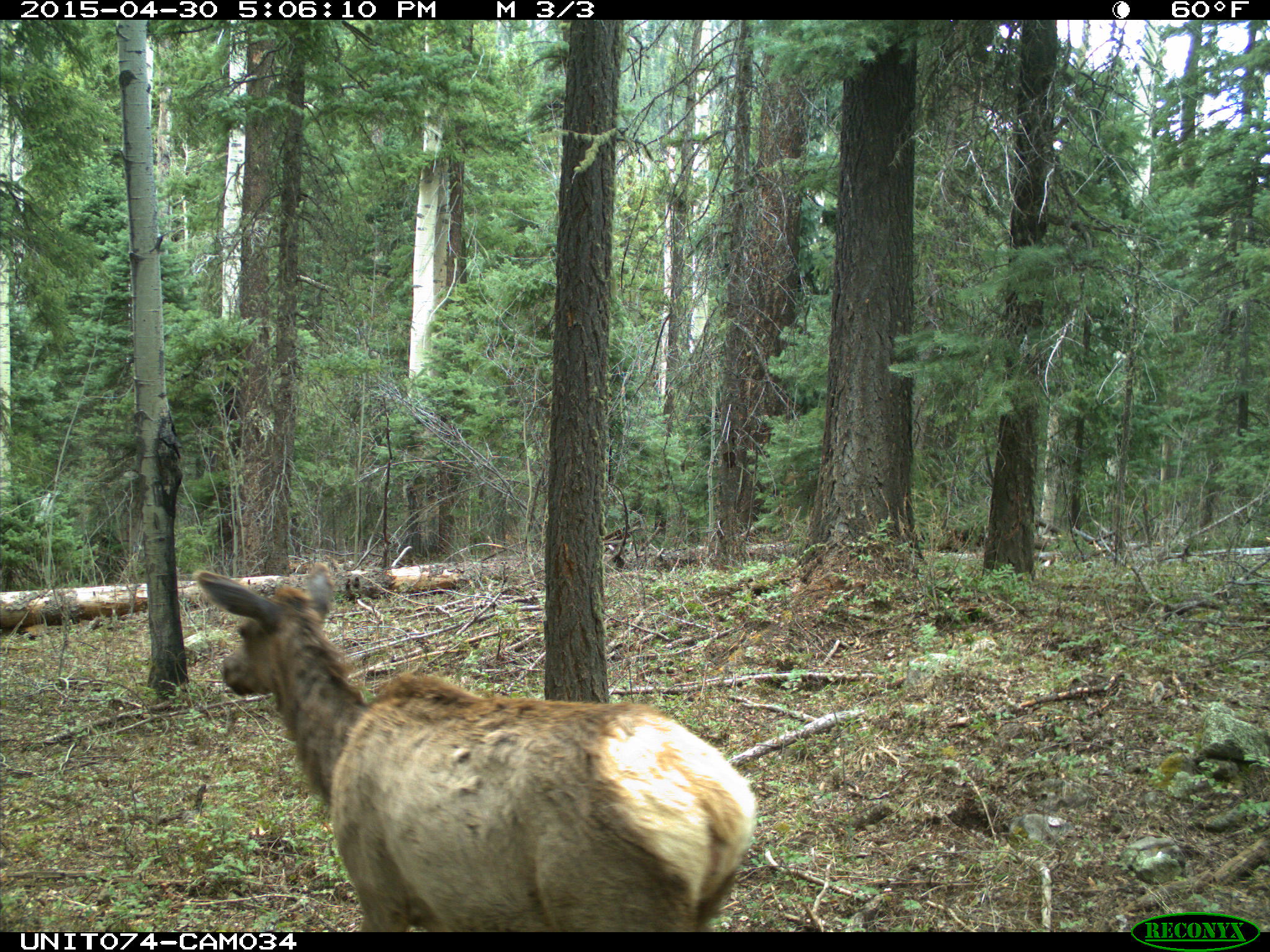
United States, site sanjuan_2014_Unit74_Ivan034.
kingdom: Animalia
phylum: Chordata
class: Mammalia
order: Artiodactyla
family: Cervidae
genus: Cervus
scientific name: Cervus elaphus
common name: red deer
Cervus elaphus (red deer).